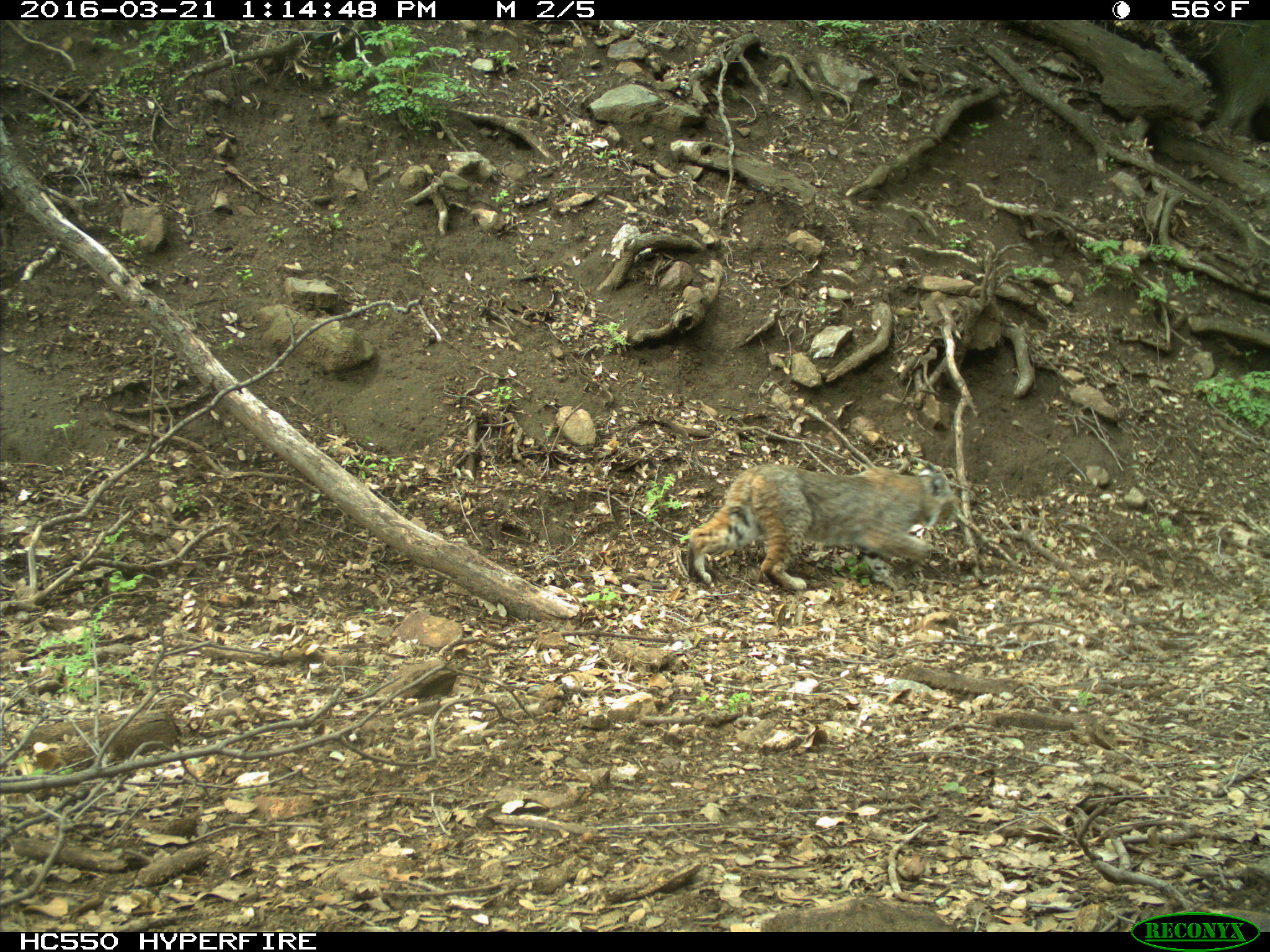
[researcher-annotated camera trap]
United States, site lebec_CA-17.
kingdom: Animalia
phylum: Chordata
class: Mammalia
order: Carnivora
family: Felidae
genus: Lynx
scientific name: Lynx rufus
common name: bobcat